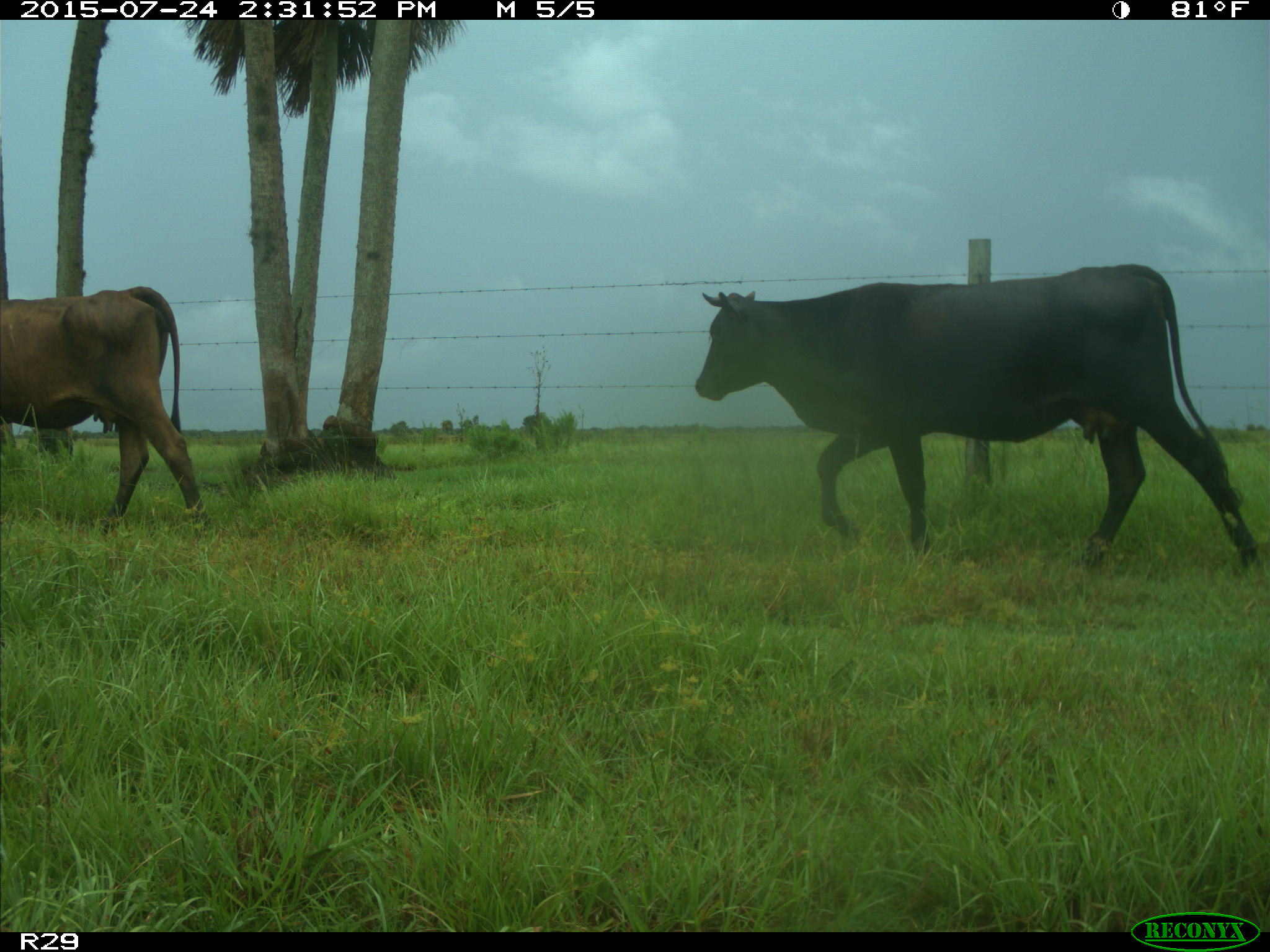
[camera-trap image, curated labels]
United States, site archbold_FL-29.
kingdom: Animalia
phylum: Chordata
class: Mammalia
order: Artiodactyla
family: Bovidae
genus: Bos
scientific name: Bos taurus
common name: domestic cow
Bos taurus (domestic cow).